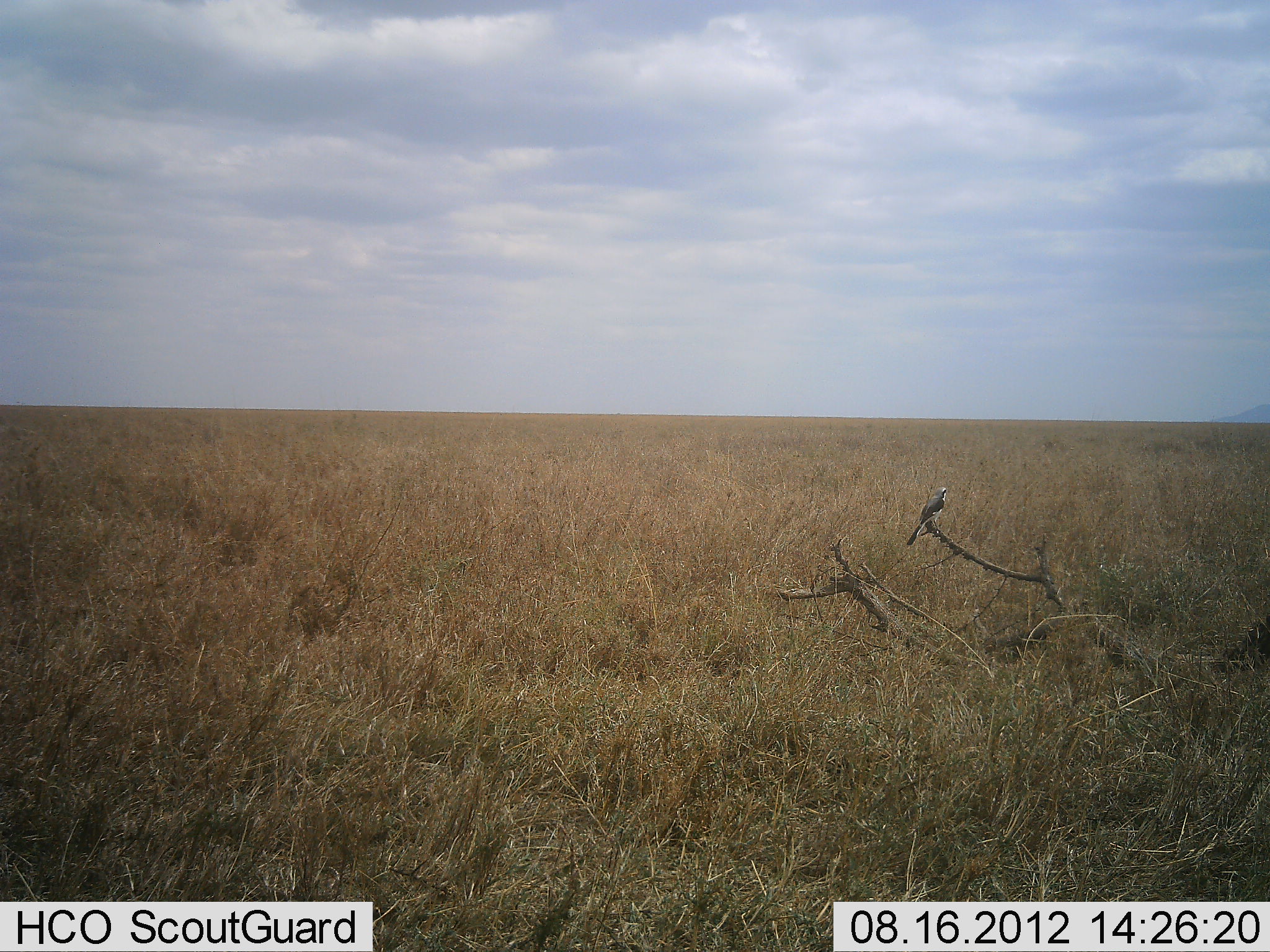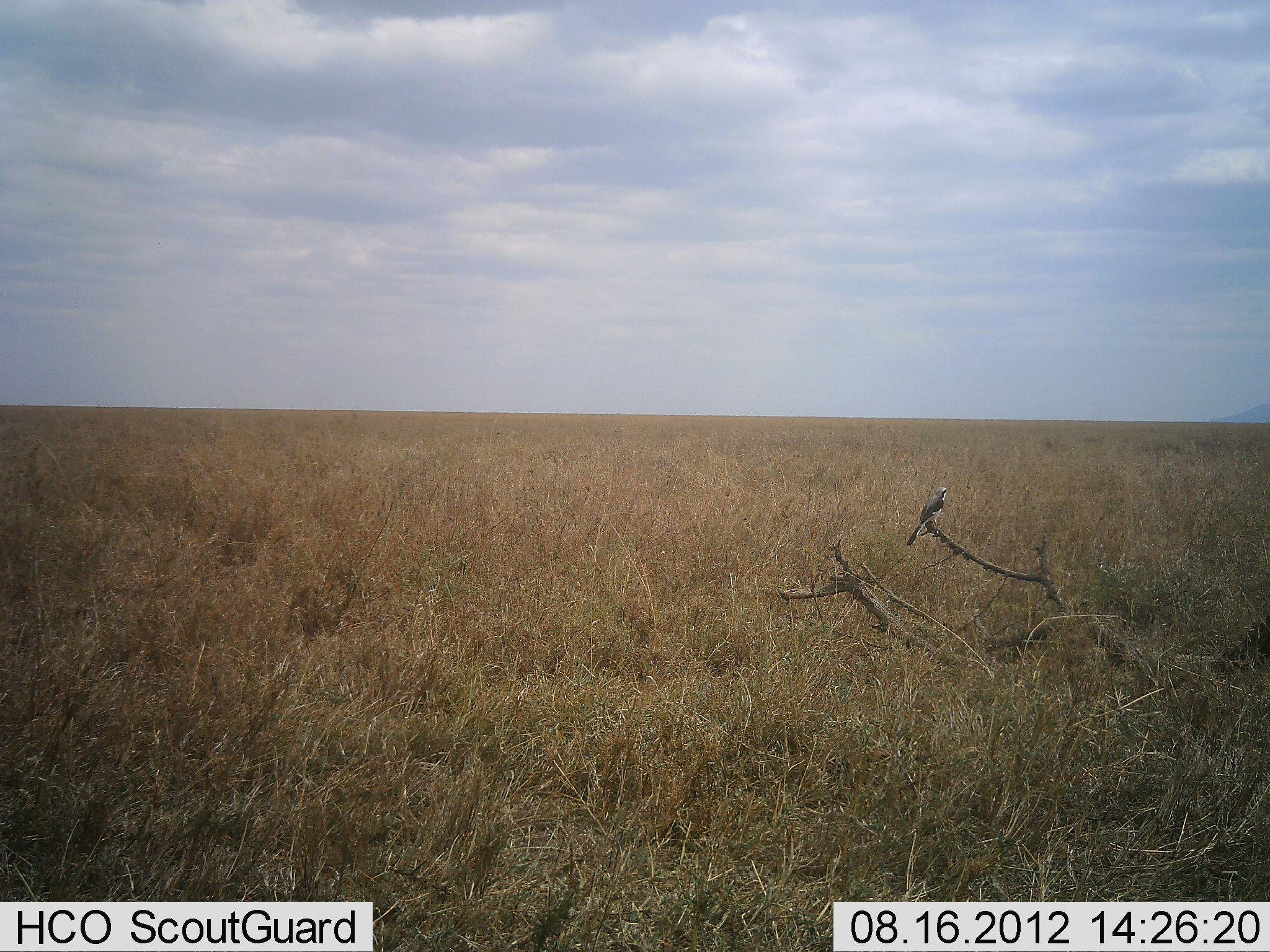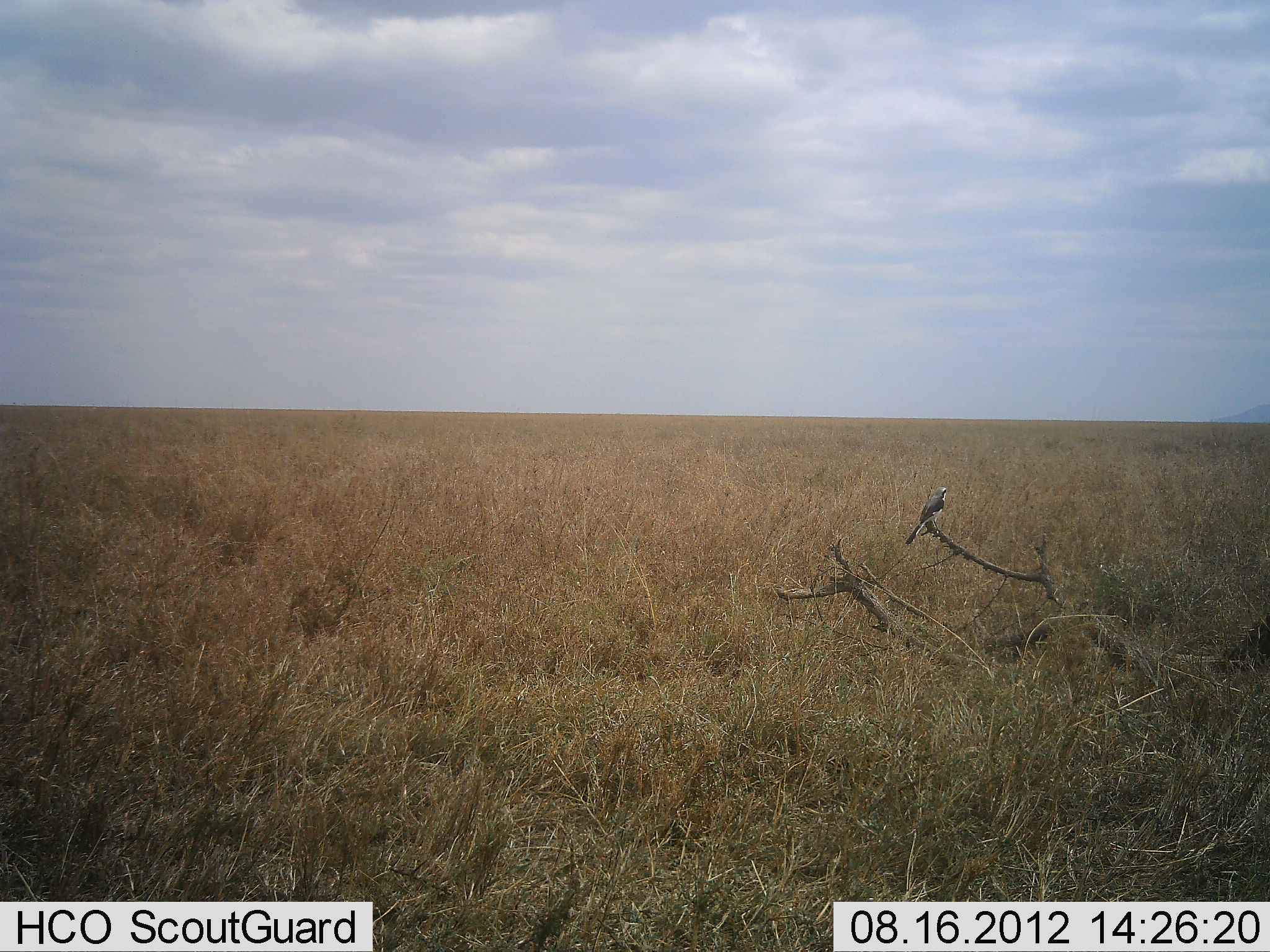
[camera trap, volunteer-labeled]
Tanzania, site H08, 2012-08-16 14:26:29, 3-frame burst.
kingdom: Animalia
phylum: Chordata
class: Aves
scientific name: Aves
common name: bird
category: otherbird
Otherbird (bird) (Aves), count 1. Behavior (volunteer vote fractions): standing 50%, resting 50%, moving 0%, interacting 0%. Young present (vote fraction): 0%. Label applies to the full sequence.